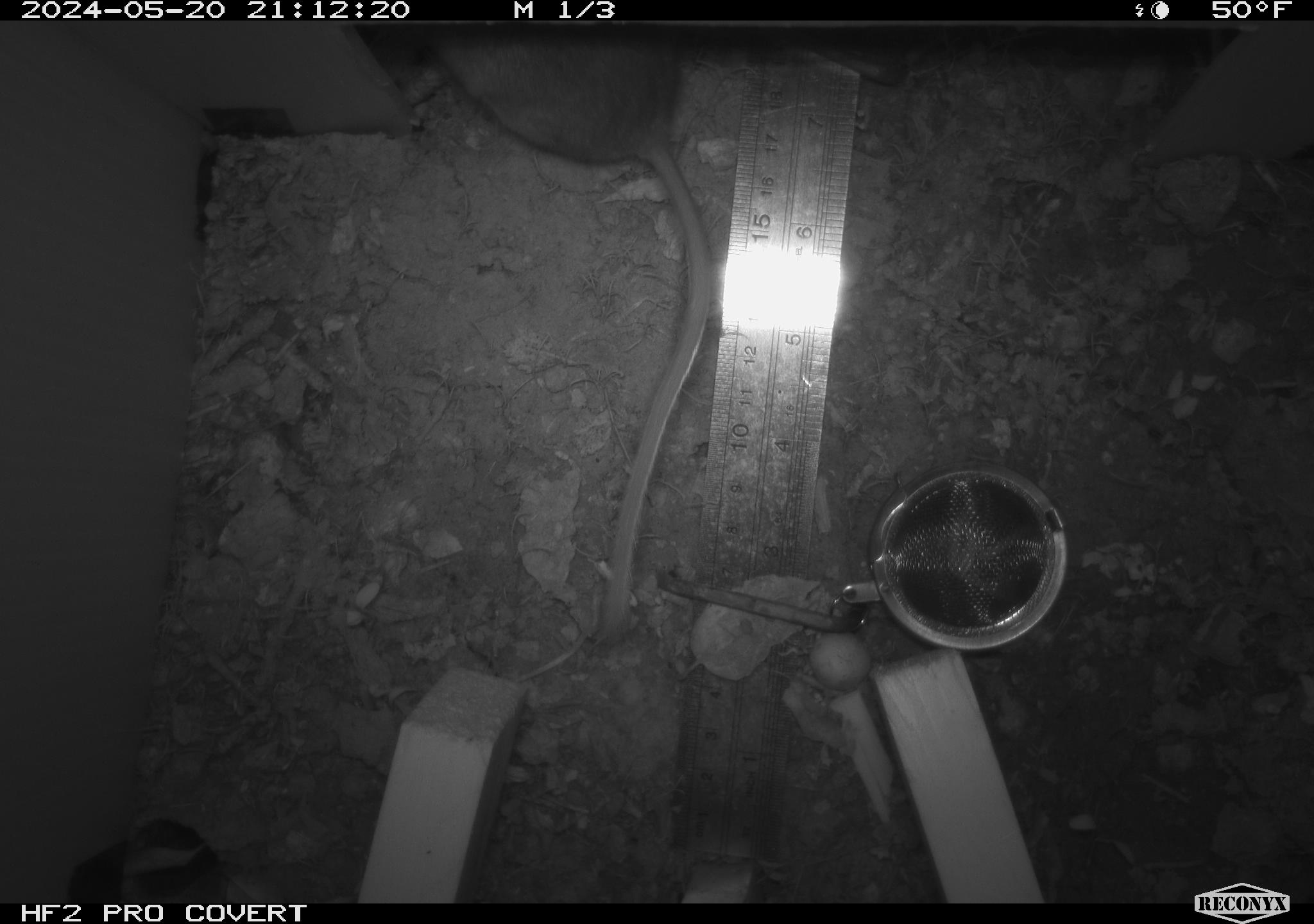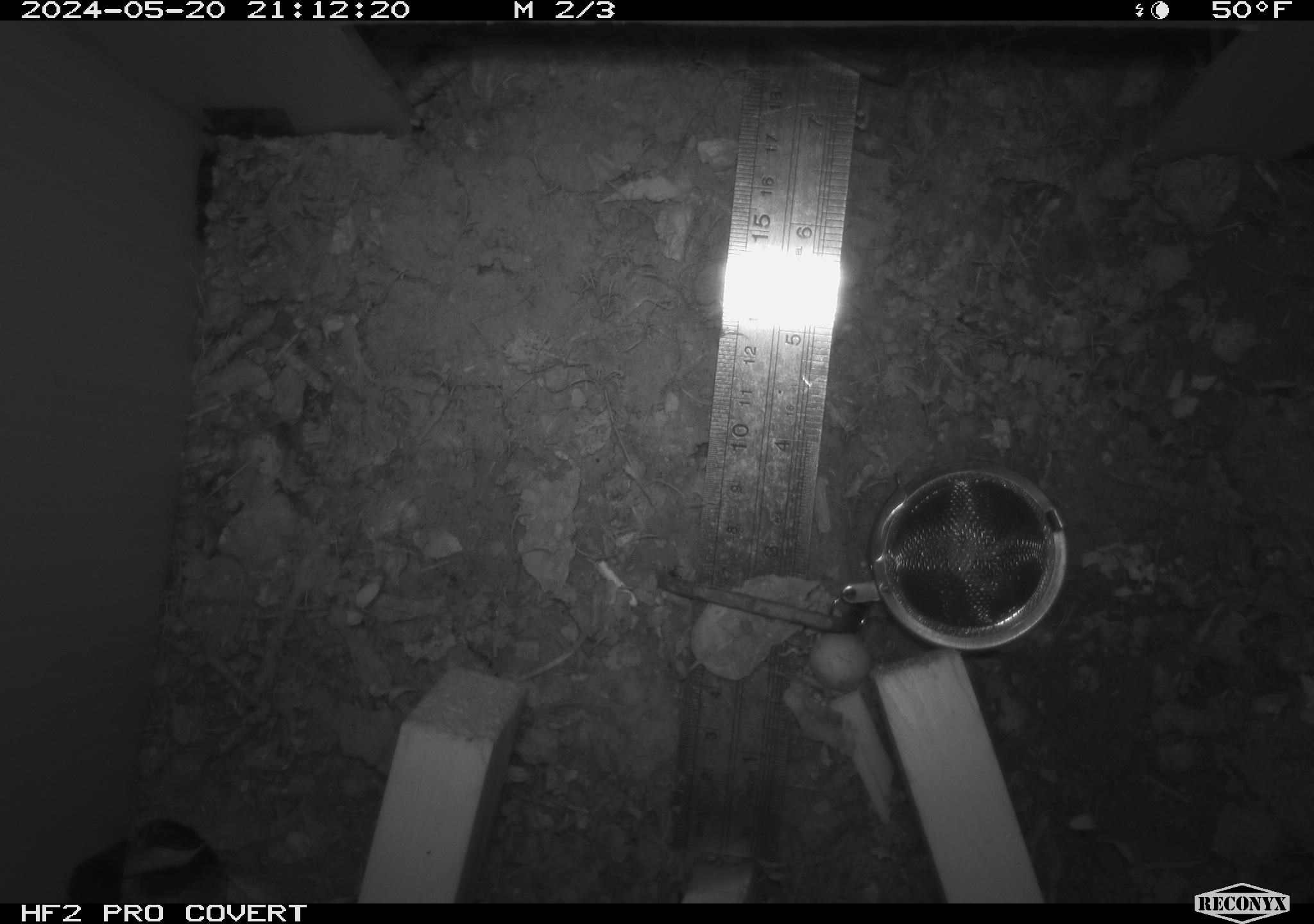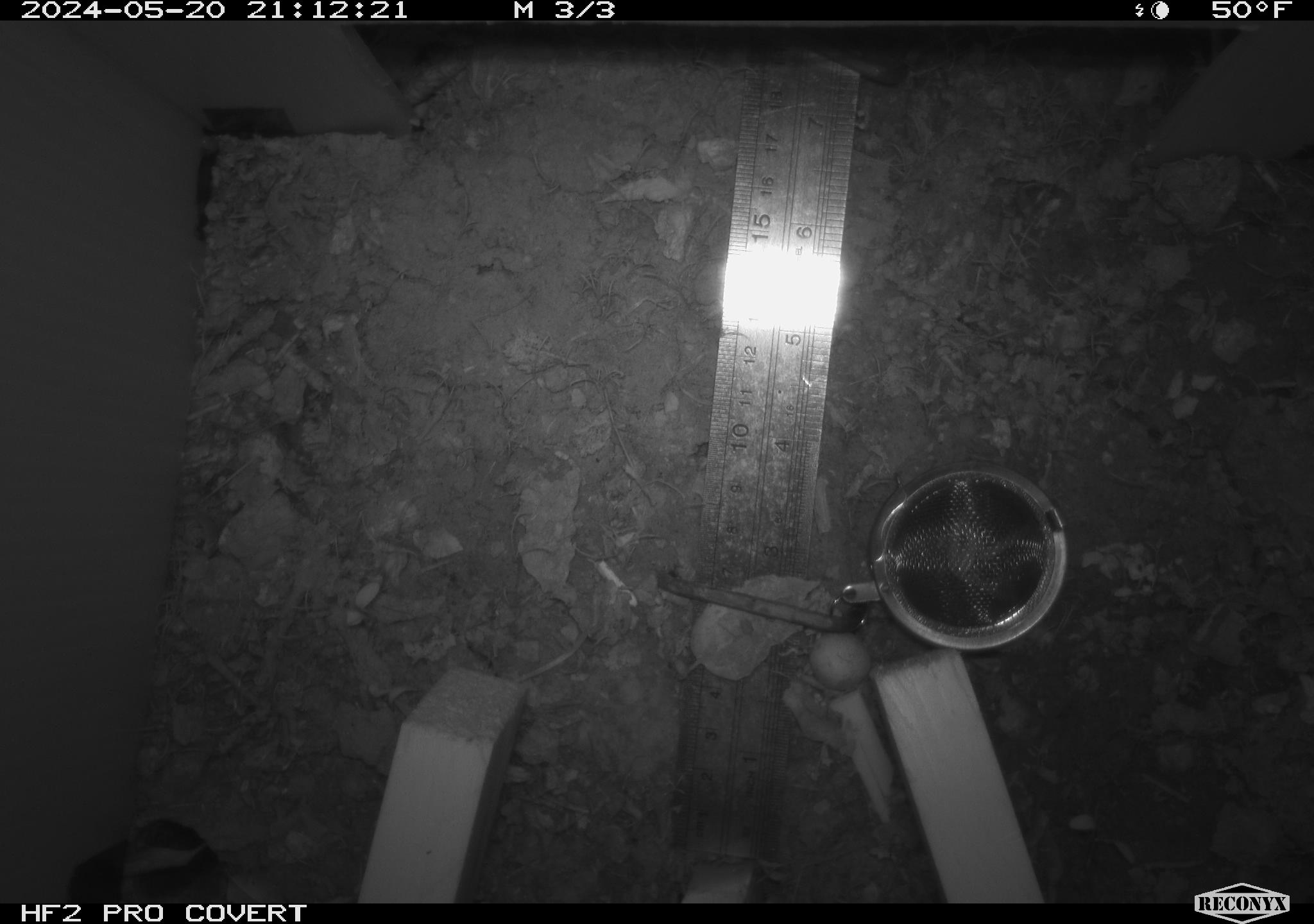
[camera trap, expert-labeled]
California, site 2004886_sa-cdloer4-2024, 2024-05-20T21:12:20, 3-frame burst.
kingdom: Animalia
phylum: Chordata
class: Mammalia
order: Rodentia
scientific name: Rodentia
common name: mouse species